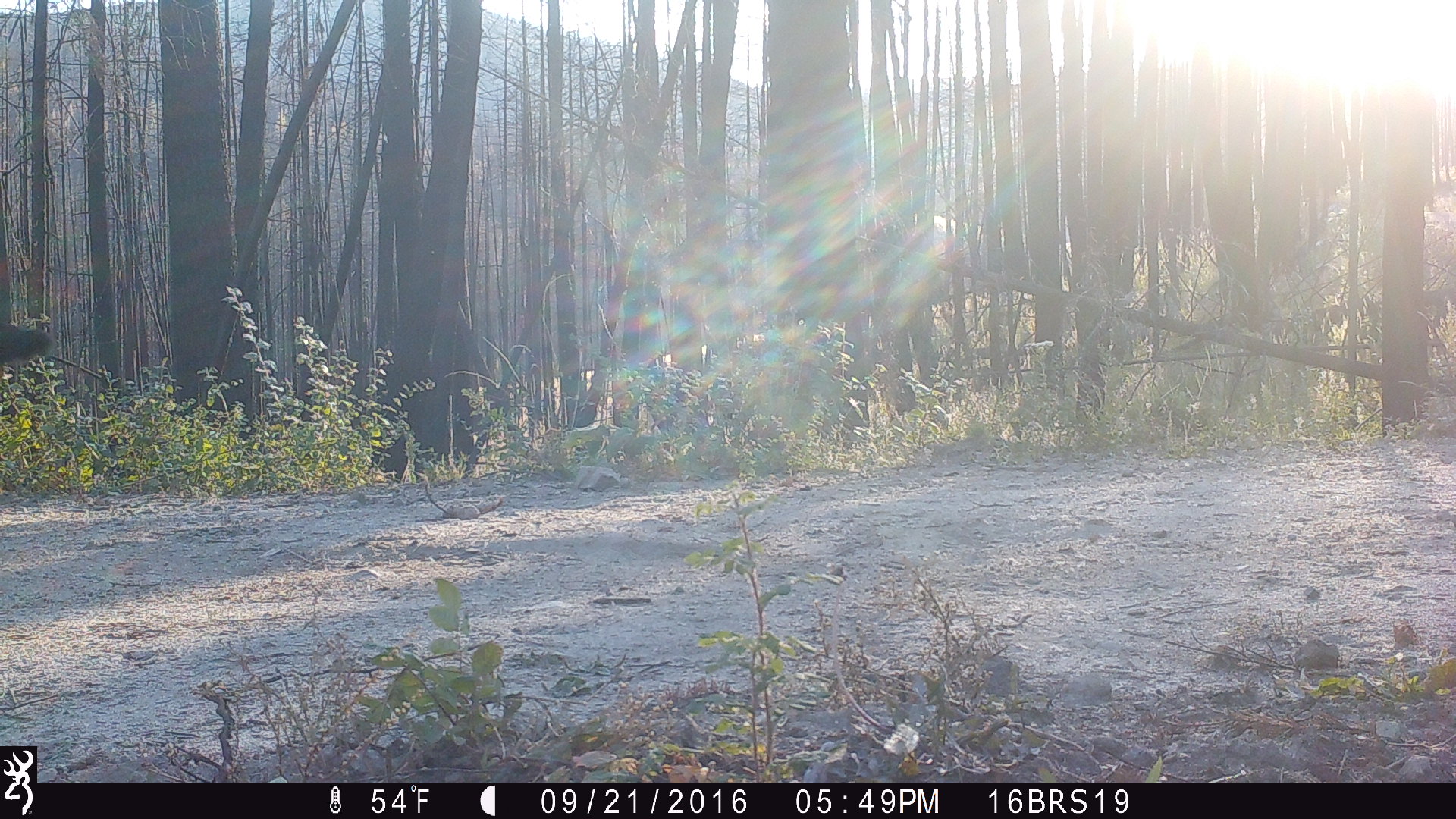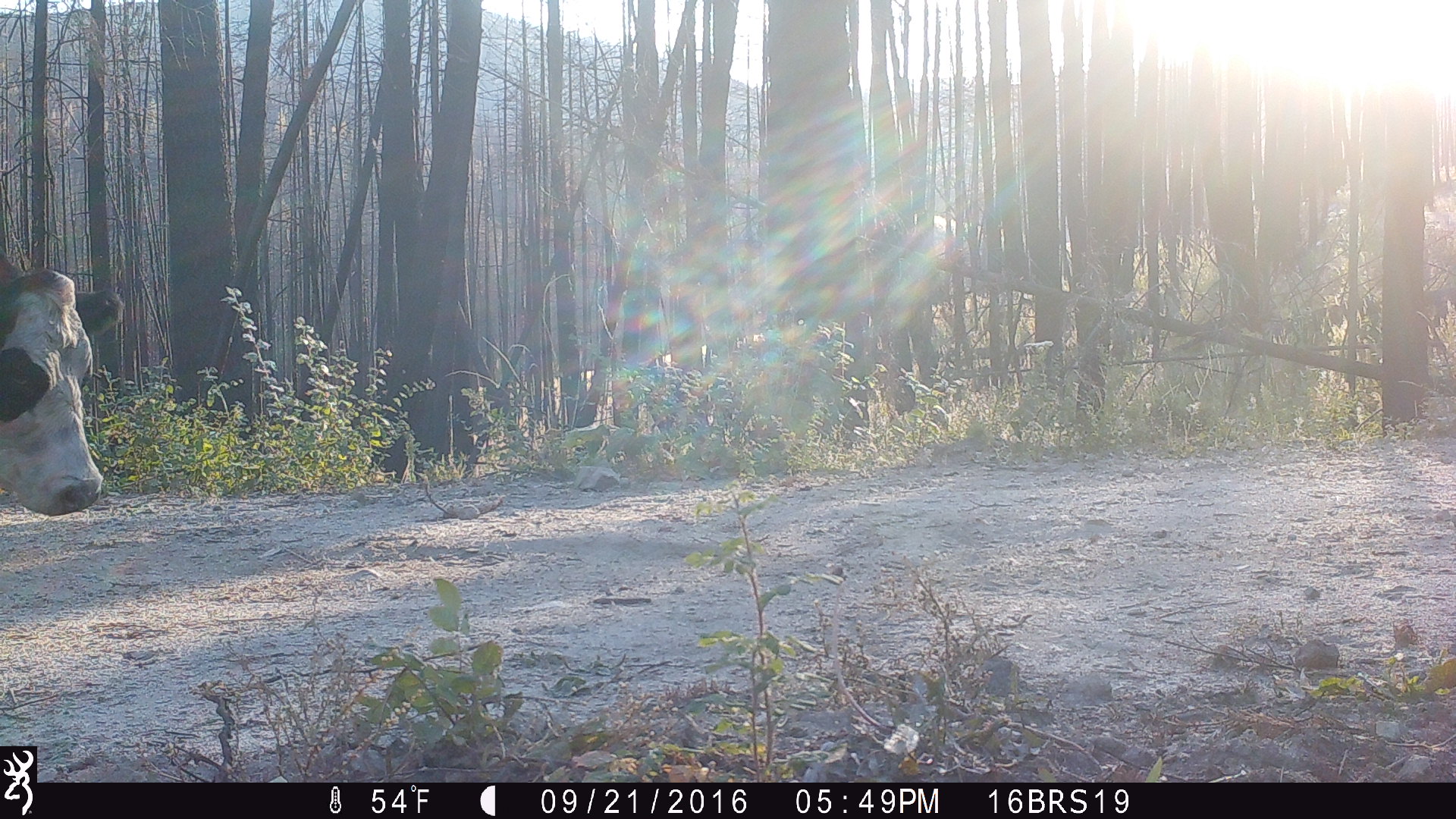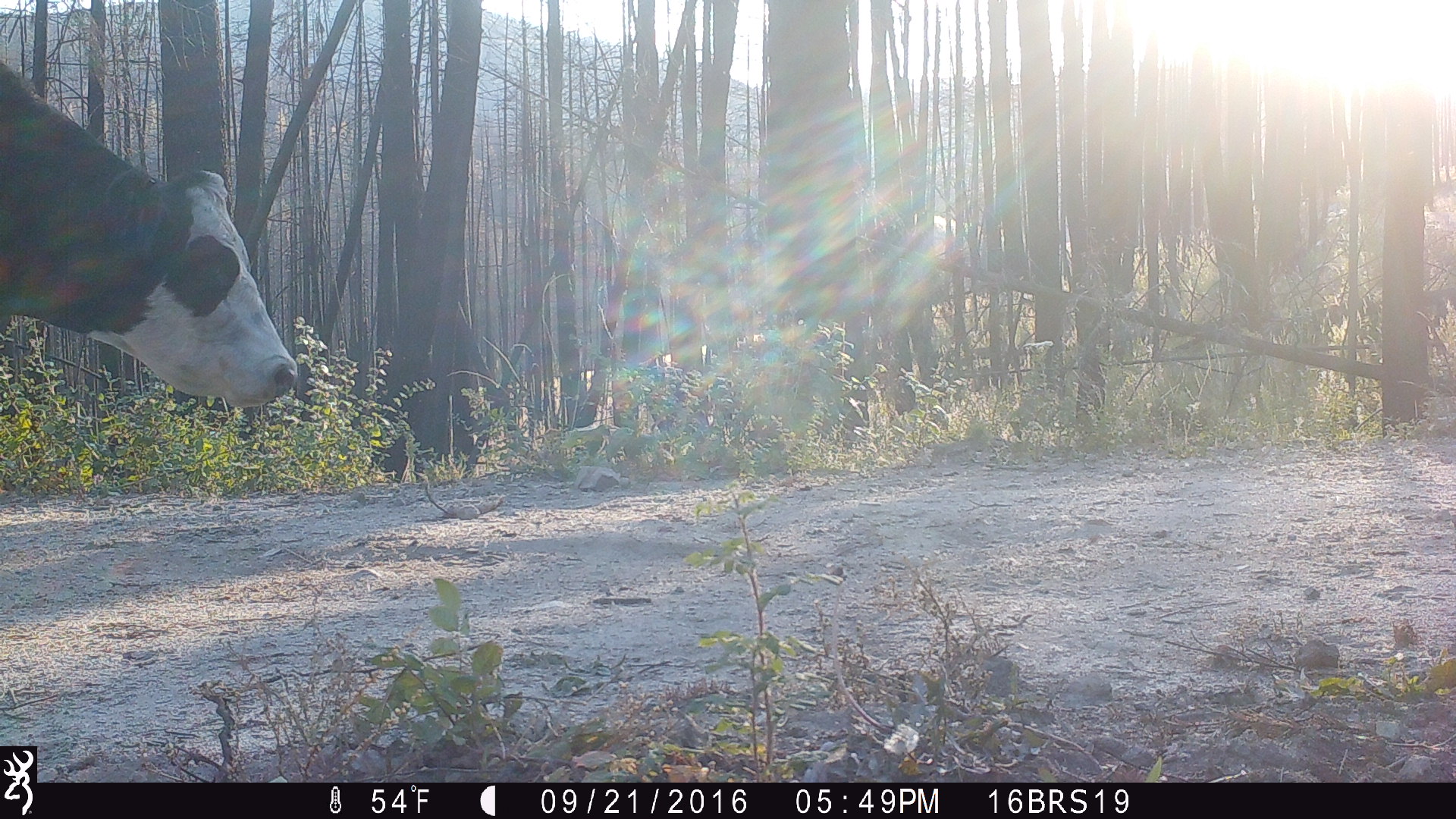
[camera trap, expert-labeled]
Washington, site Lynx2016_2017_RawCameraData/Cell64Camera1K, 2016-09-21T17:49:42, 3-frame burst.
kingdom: Animalia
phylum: Chordata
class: Mammalia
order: Artiodactyla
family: Bovidae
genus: Bos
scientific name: Bos taurus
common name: domestic cattle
Domestic cattle (Bos taurus). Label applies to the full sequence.